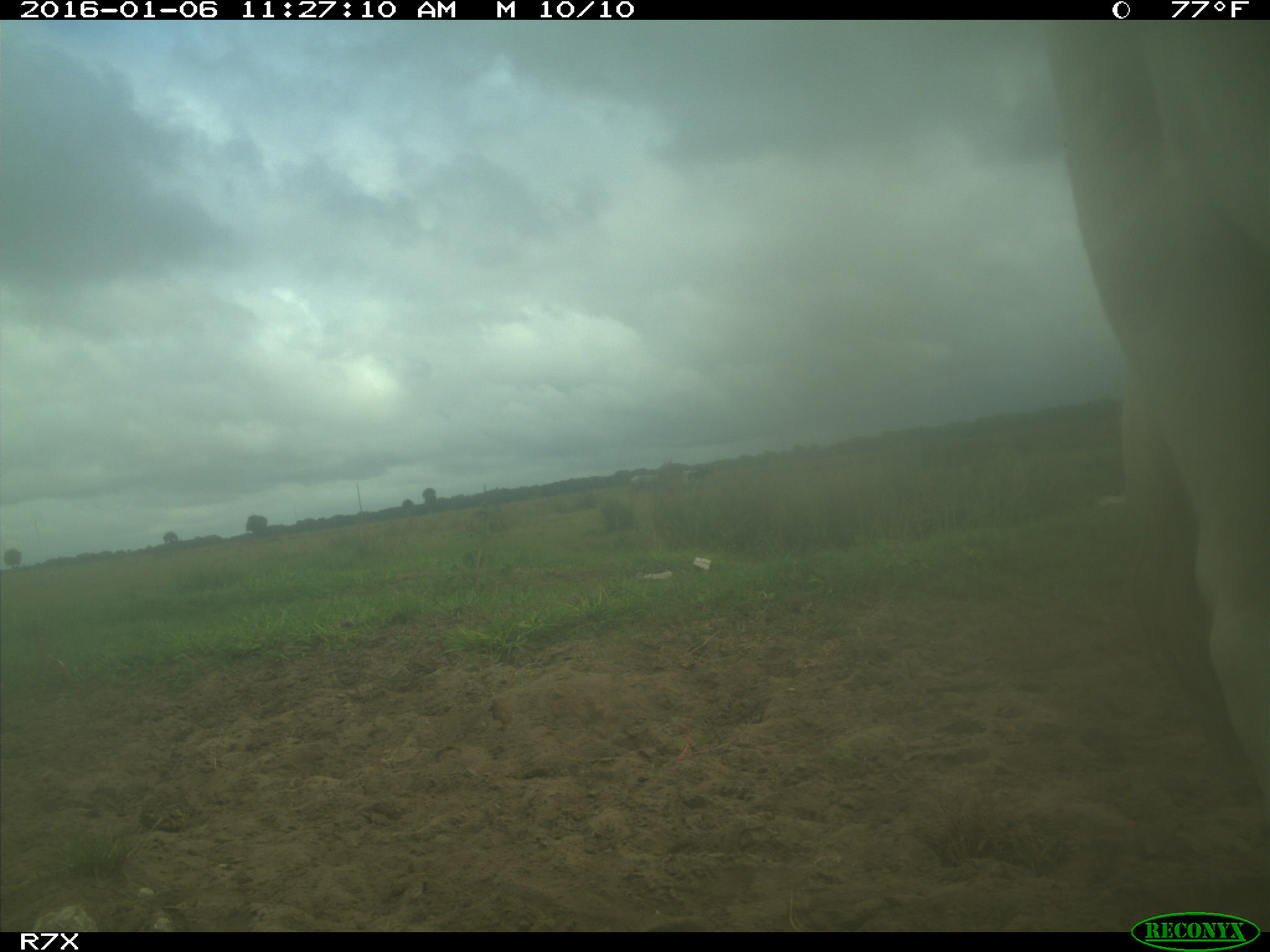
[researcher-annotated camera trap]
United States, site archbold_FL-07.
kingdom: Animalia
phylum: Chordata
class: Mammalia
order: Artiodactyla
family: Bovidae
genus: Bos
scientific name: Bos taurus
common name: domestic cow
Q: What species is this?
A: Bos taurus (domestic cow).